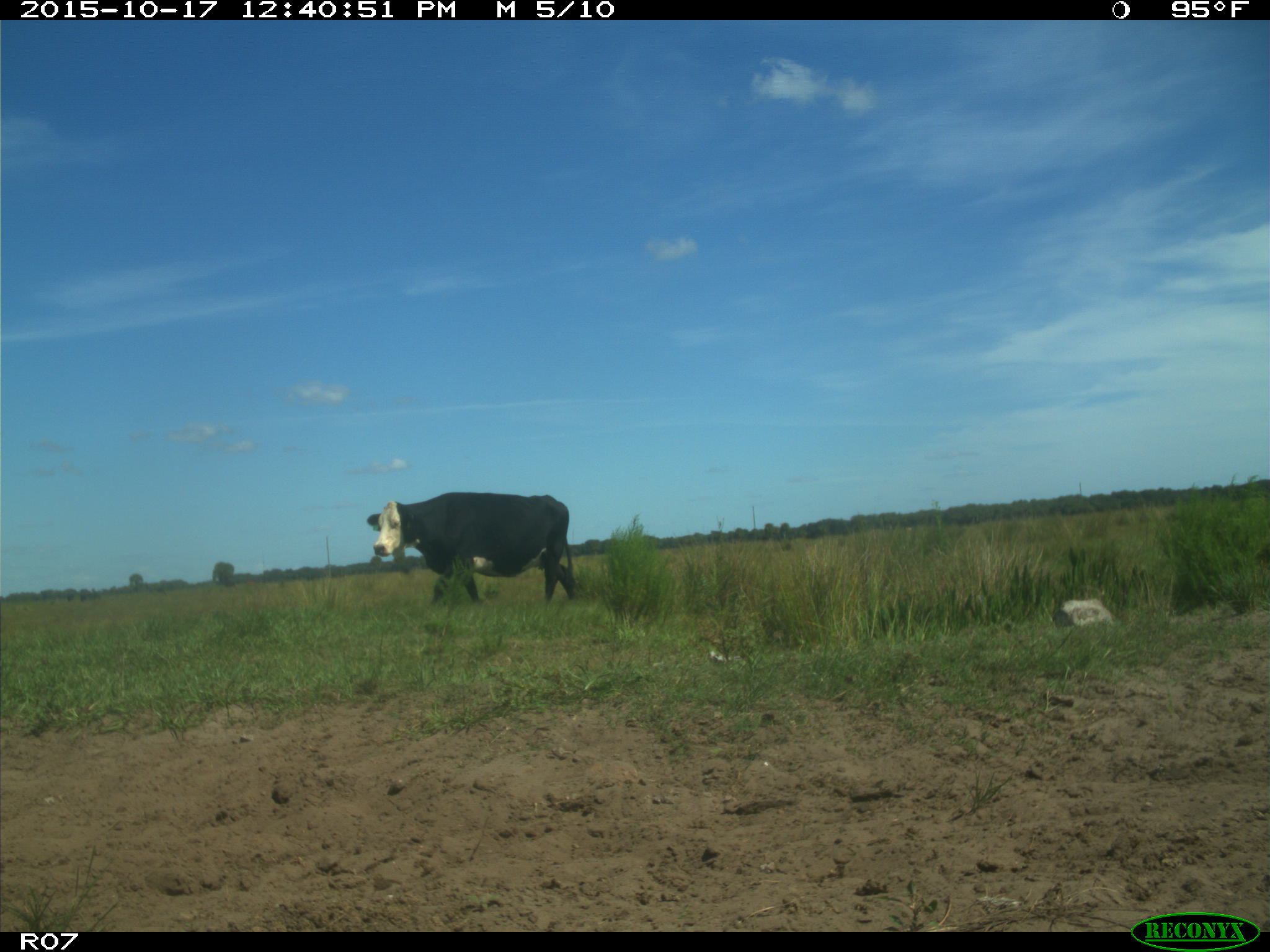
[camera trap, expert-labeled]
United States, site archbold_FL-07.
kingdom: Animalia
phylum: Chordata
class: Mammalia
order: Artiodactyla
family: Bovidae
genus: Bos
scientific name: Bos taurus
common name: domestic cow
Bos taurus (domestic cow).